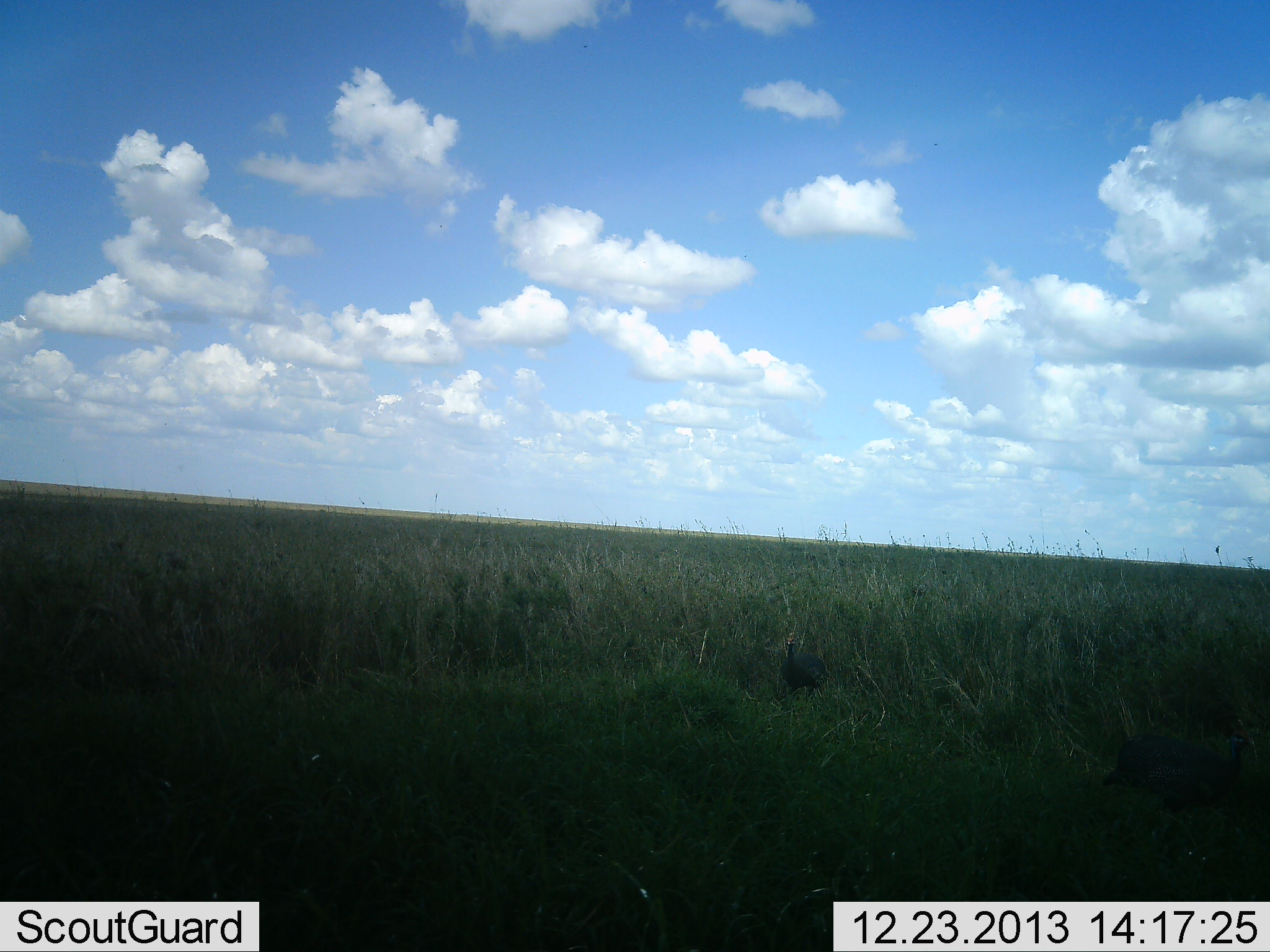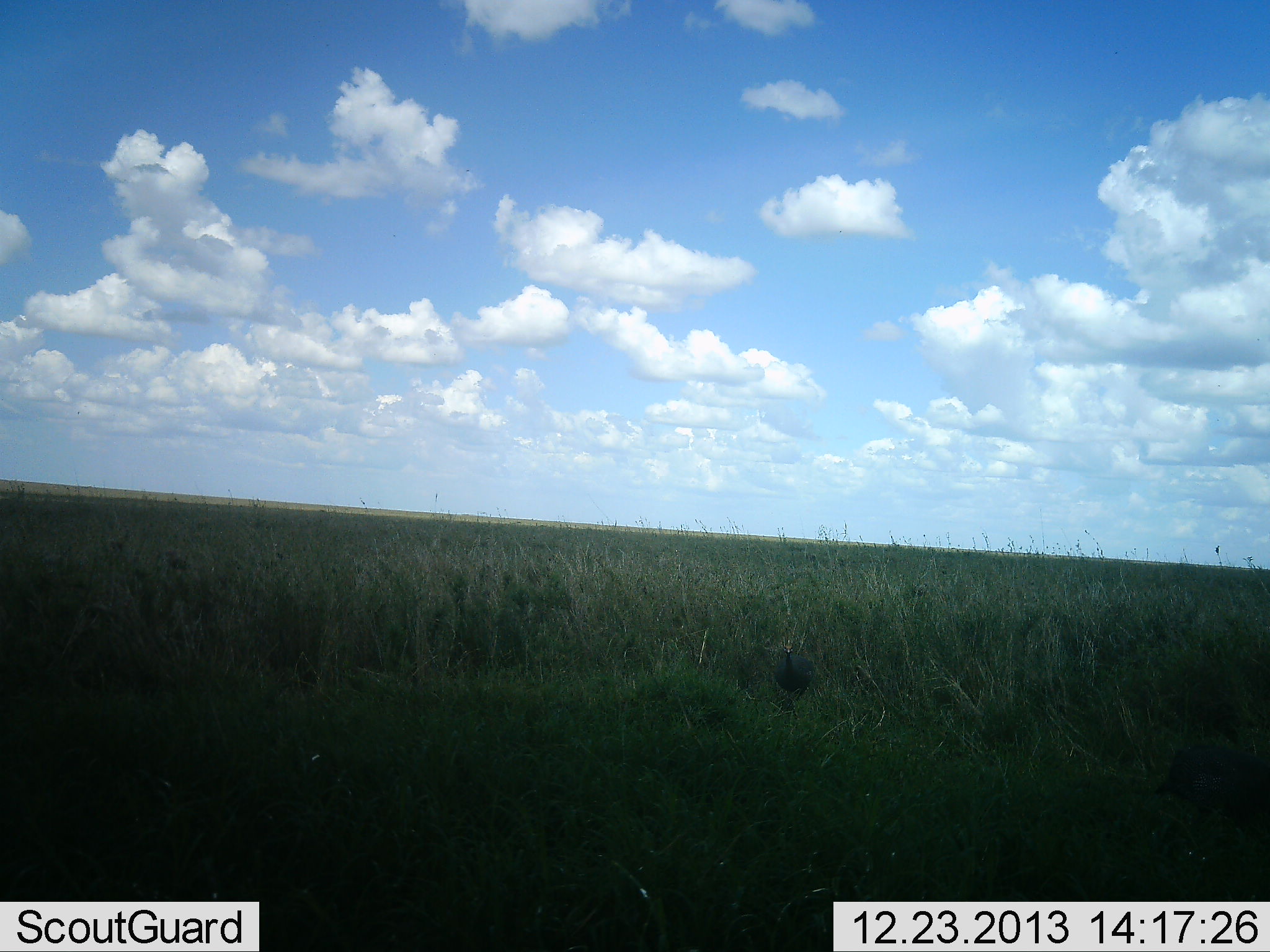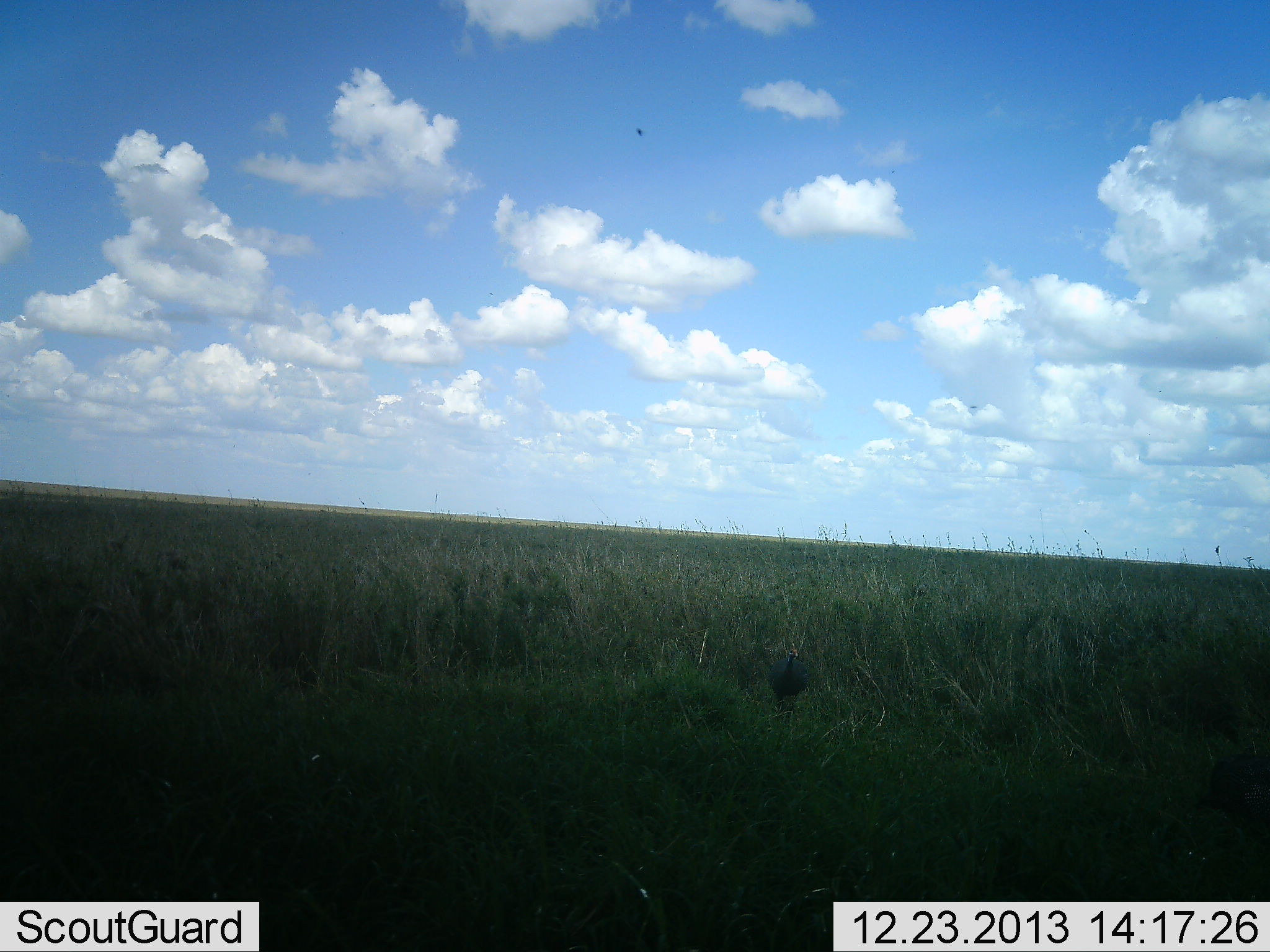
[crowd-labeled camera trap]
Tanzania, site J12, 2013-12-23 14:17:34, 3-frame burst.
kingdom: Animalia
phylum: Chordata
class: Aves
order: Galliformes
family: Numididae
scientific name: Numididae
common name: guinea fowl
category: guineafowl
Guineafowl (guinea fowl) (Numididae), count 2. Behavior (volunteer vote fractions): standing 20%, resting 0%, moving 80%, interacting 0%. Young present (vote fraction): 0%. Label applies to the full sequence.